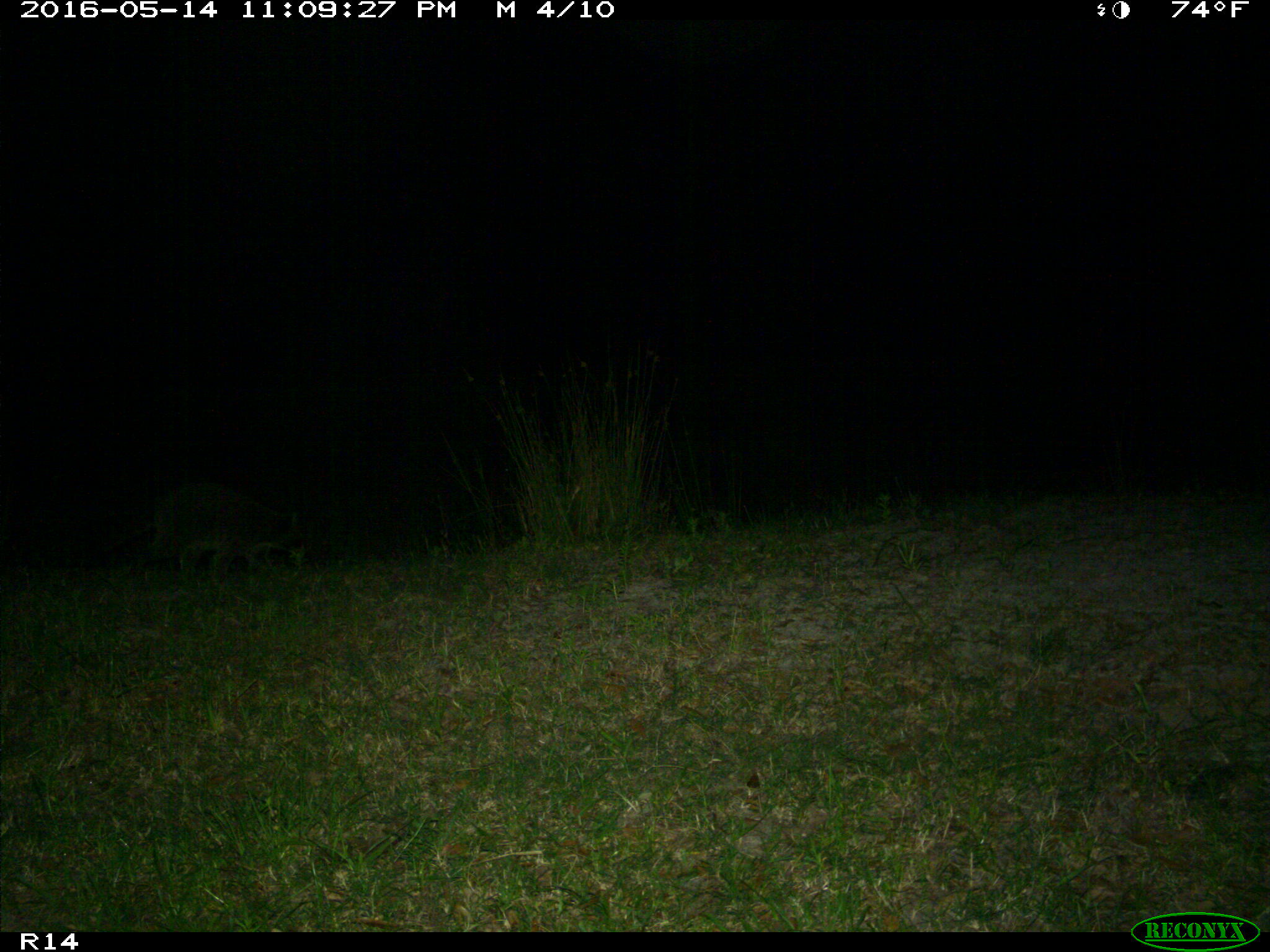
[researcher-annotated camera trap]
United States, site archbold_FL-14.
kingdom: Animalia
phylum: Chordata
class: Mammalia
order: Carnivora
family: Procyonidae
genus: Procyon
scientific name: Procyon lotor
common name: common raccoon